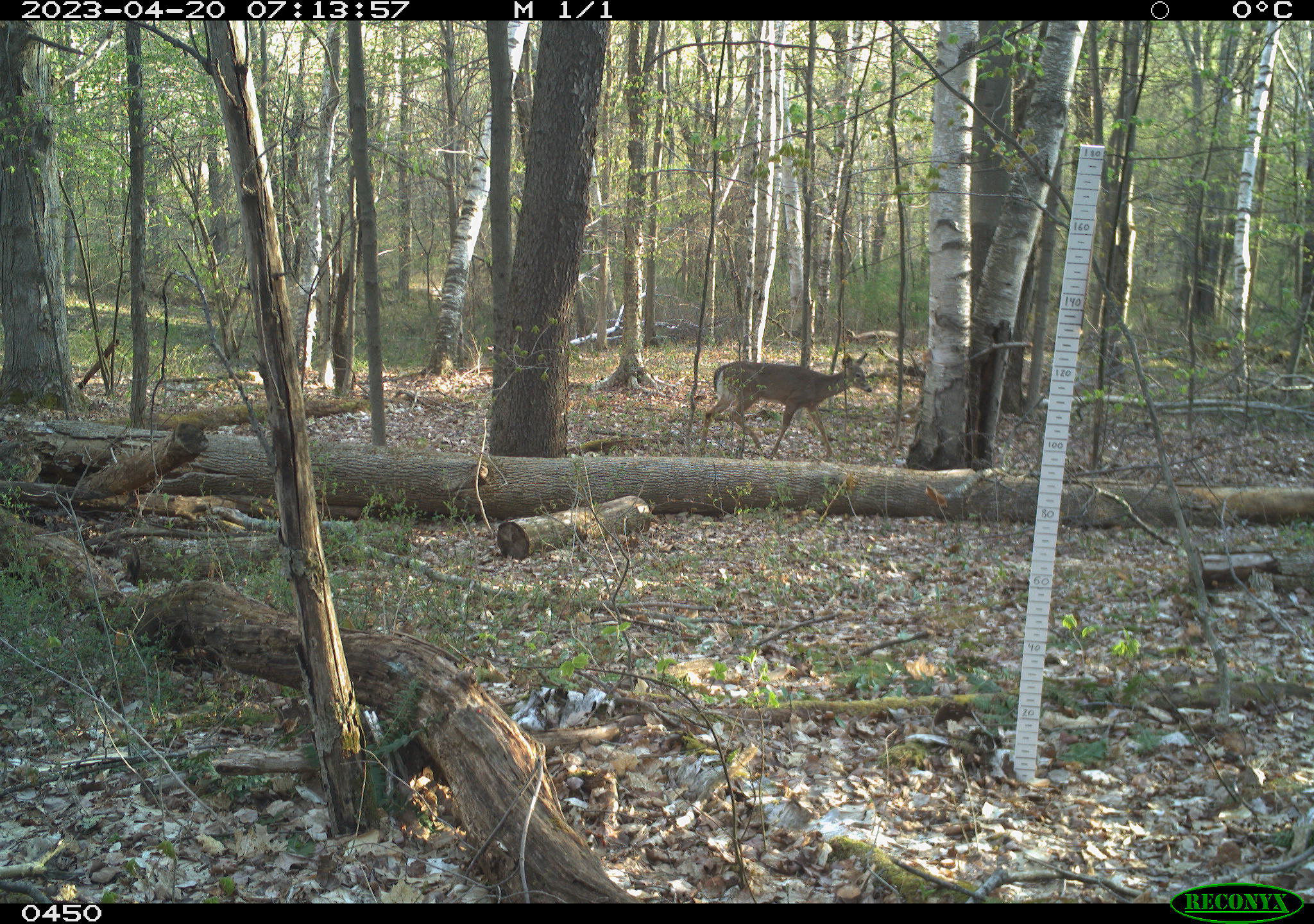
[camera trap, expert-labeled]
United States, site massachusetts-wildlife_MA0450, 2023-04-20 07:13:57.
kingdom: Animalia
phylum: Chordata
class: Mammalia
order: Artiodactyla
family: Cervidae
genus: Odocoileus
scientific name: Odocoileus virginianus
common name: white-tailed deer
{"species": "white-tailed deer (Odocoileus virginianus)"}